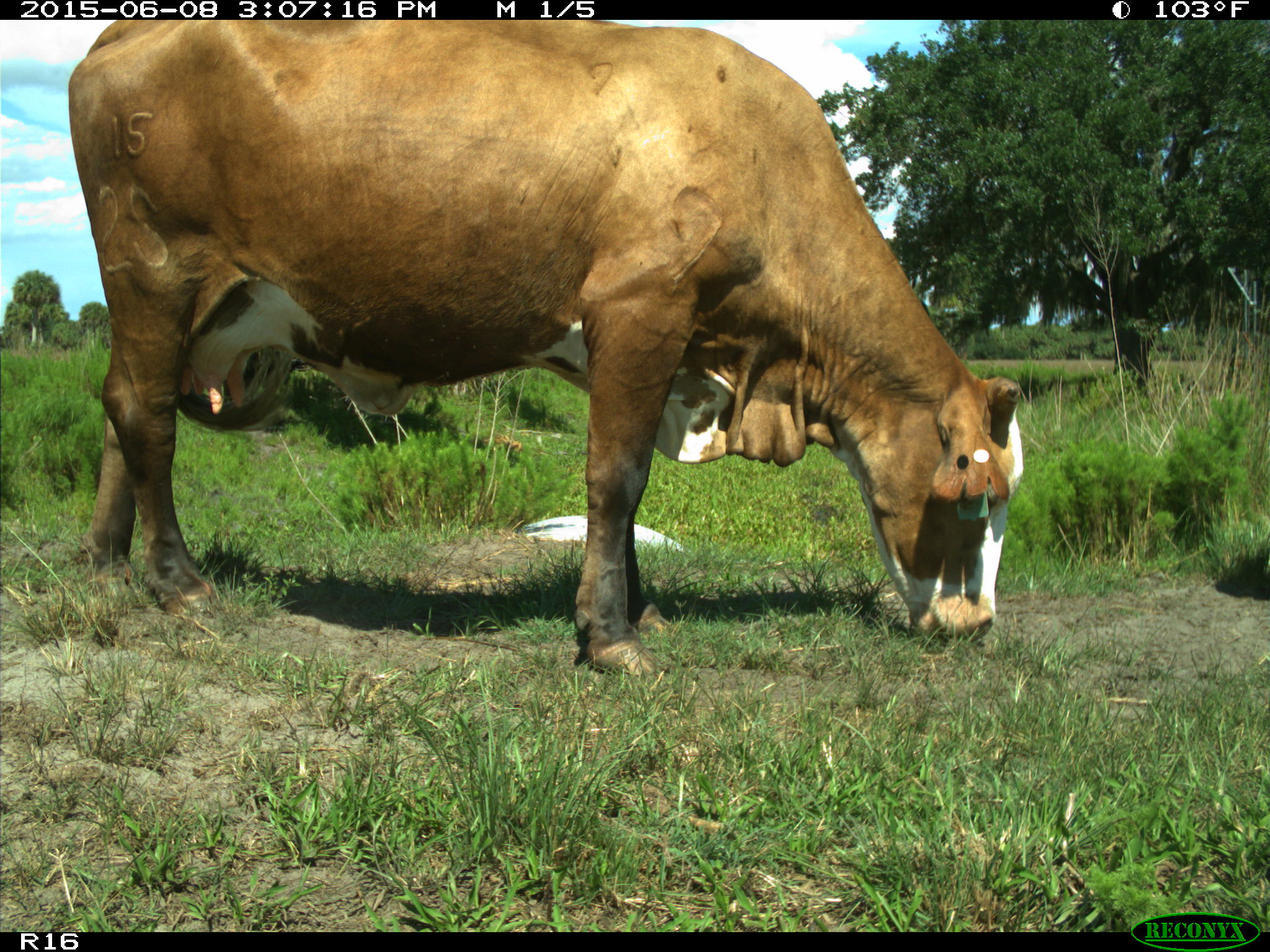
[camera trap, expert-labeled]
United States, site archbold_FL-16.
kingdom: Animalia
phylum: Chordata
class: Mammalia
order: Artiodactyla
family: Bovidae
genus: Bos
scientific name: Bos taurus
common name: domestic cow